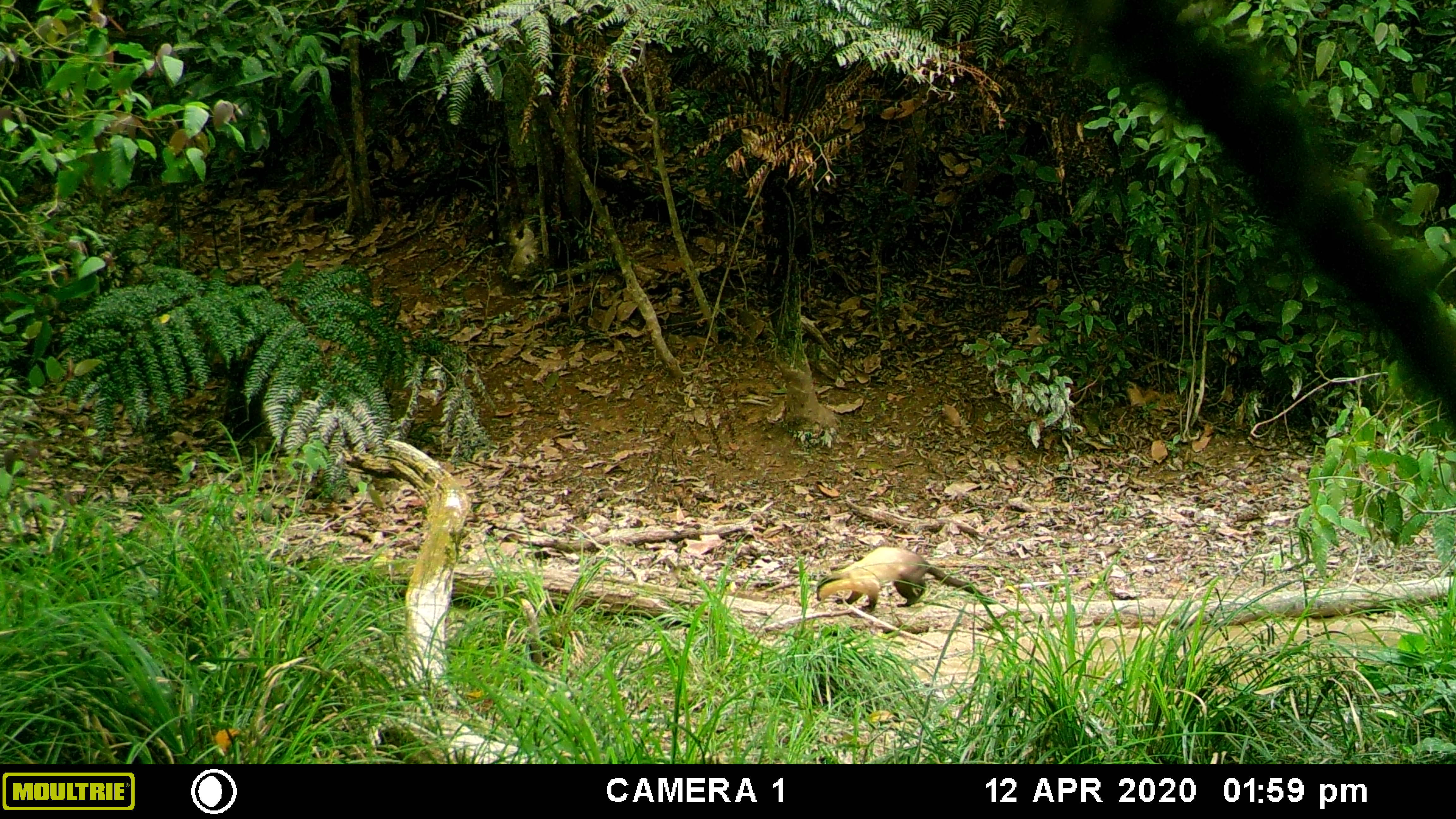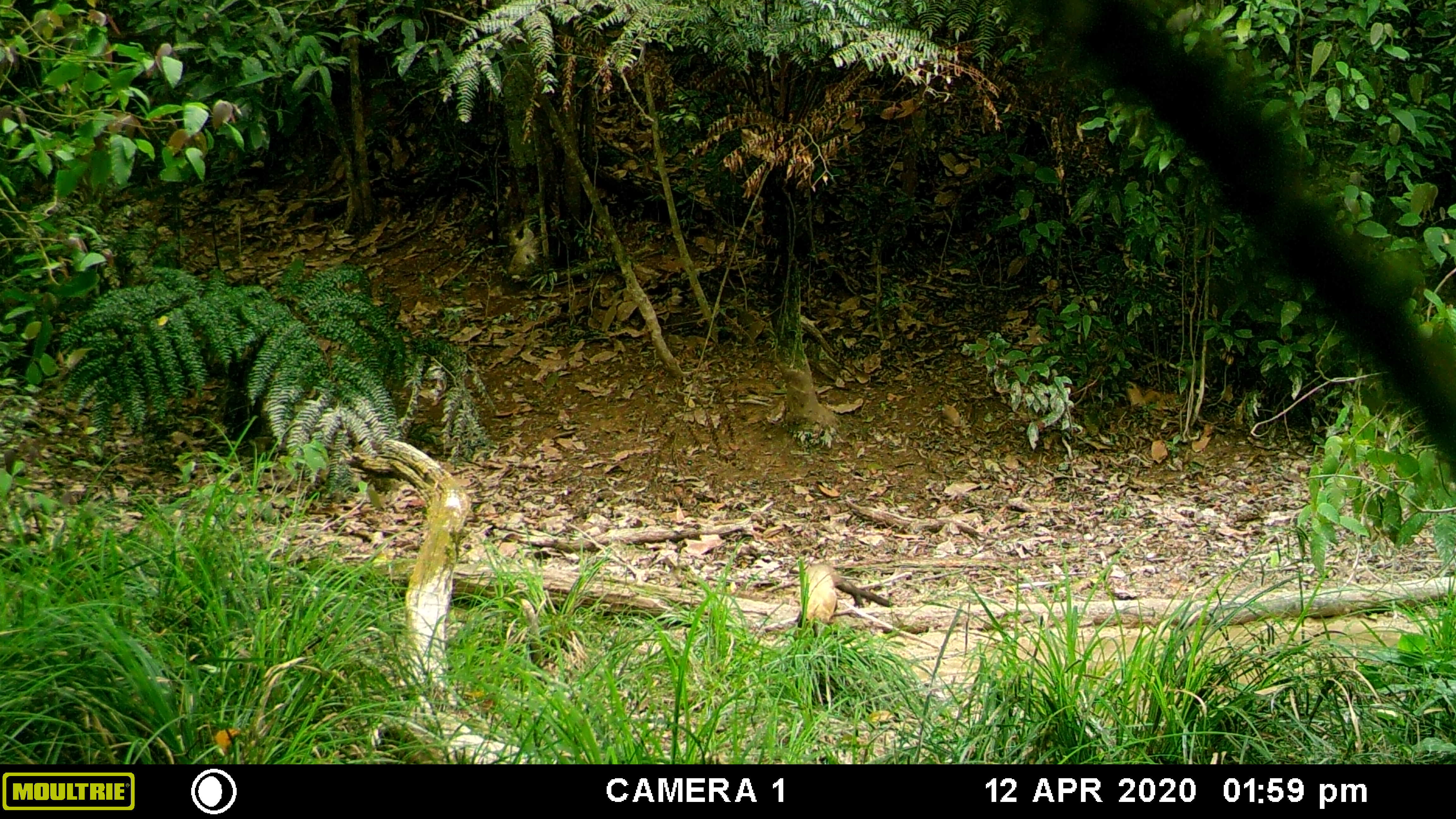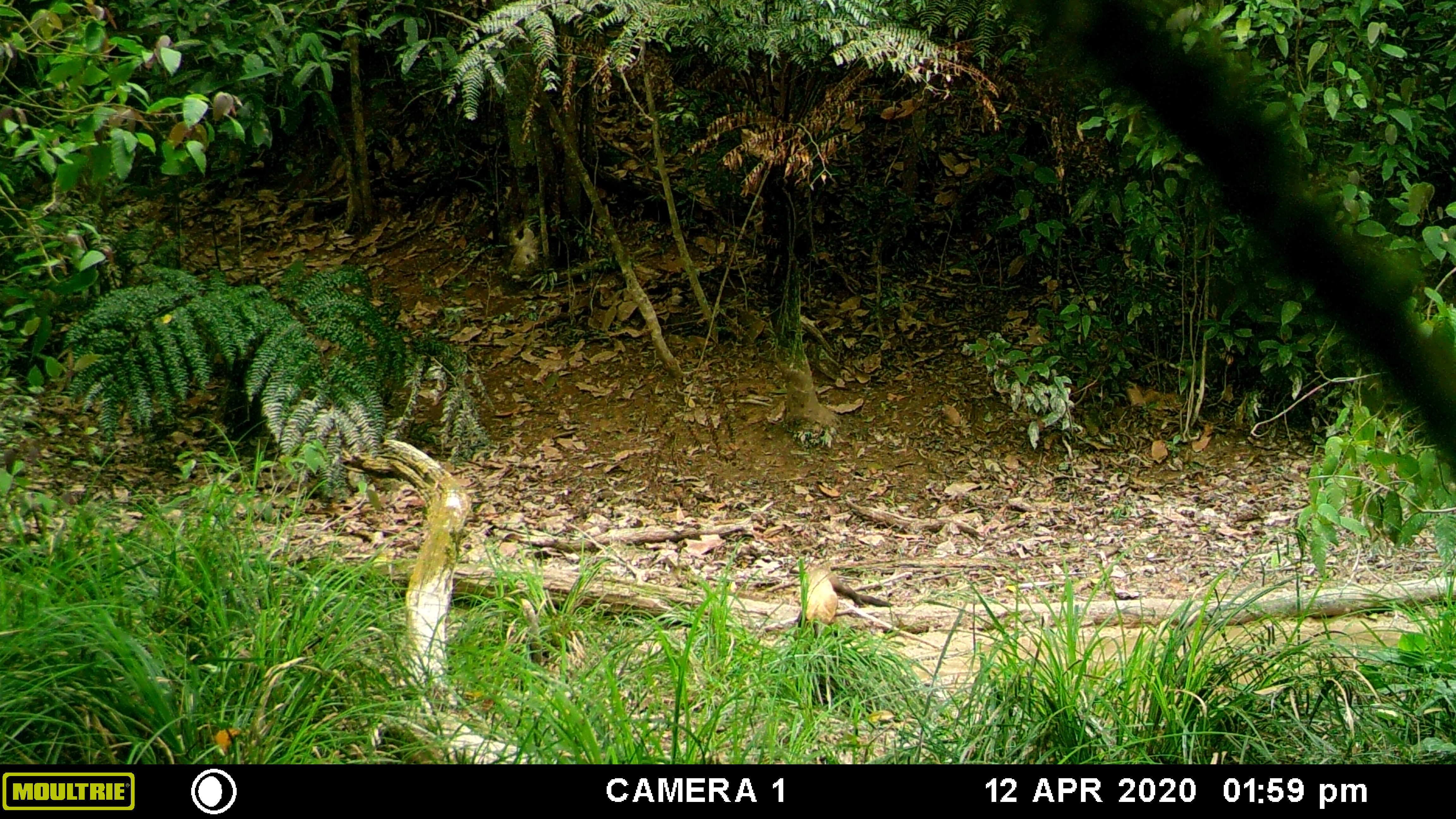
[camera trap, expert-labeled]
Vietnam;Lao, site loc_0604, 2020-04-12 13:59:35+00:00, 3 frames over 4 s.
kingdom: Animalia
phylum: Chordata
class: Mammalia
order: Carnivora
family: Mustelidae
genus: Martes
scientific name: Martes flavigula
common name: yellow-throated marten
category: yellow throated marten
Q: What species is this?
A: Yellow throated marten (yellow-throated marten) (Martes flavigula).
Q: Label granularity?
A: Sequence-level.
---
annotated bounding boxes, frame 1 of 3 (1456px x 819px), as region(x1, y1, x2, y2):
yellow throated marten: region(816, 545, 991, 613)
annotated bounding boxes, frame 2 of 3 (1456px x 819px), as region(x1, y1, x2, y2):
yellow throated marten: region(794, 560, 896, 628)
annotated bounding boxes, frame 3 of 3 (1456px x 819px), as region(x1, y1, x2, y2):
yellow throated marten: region(795, 564, 894, 635)